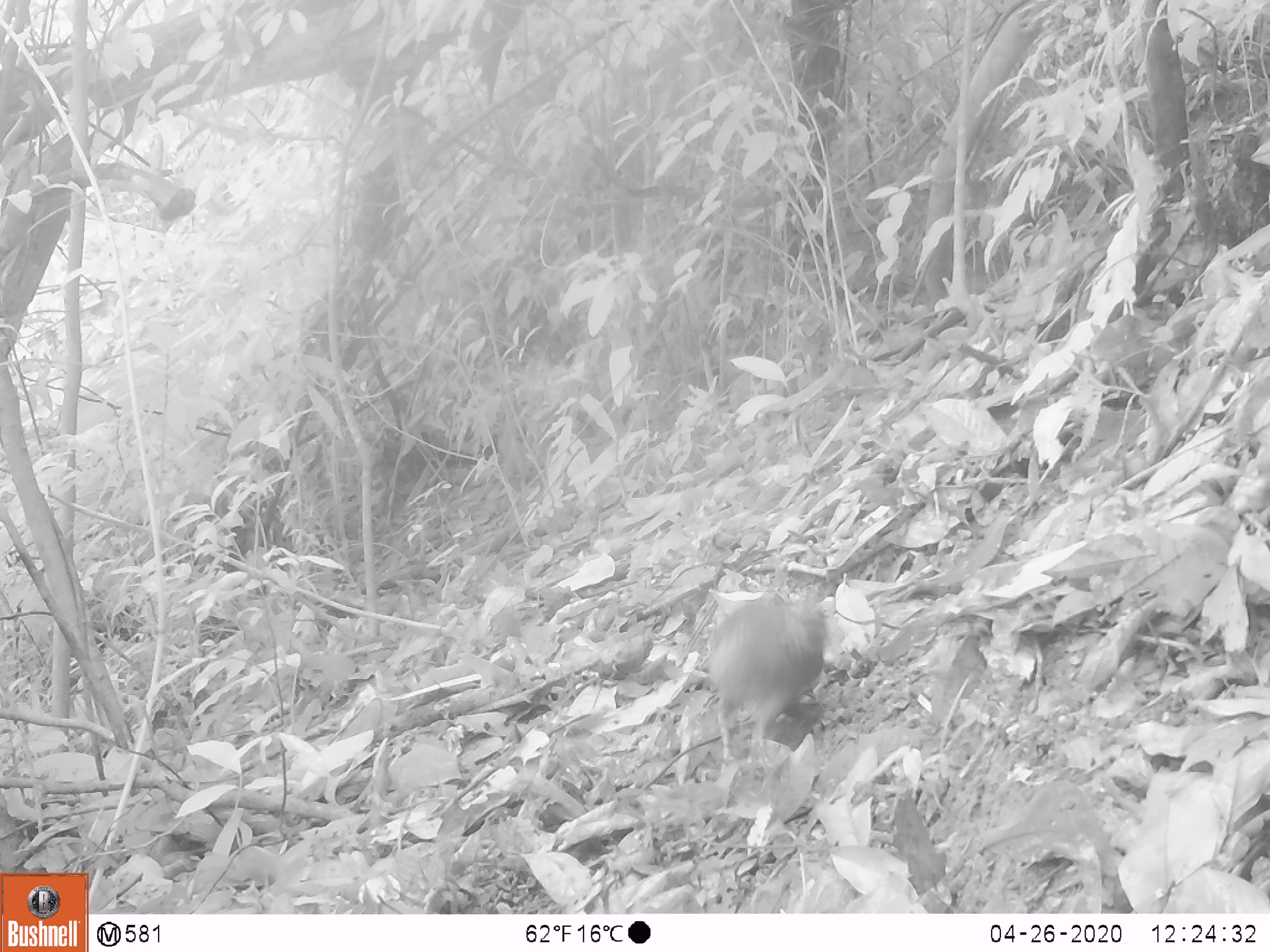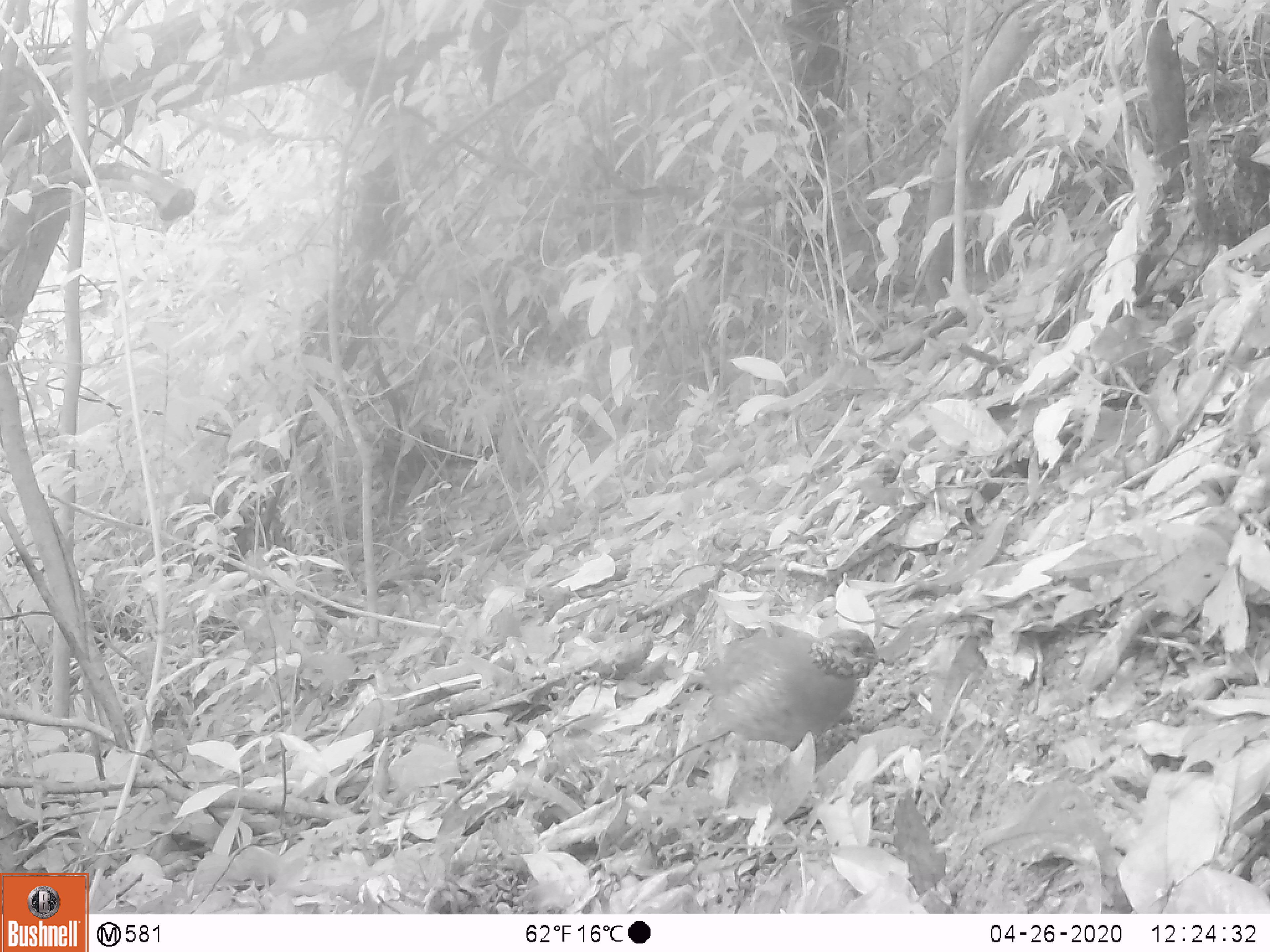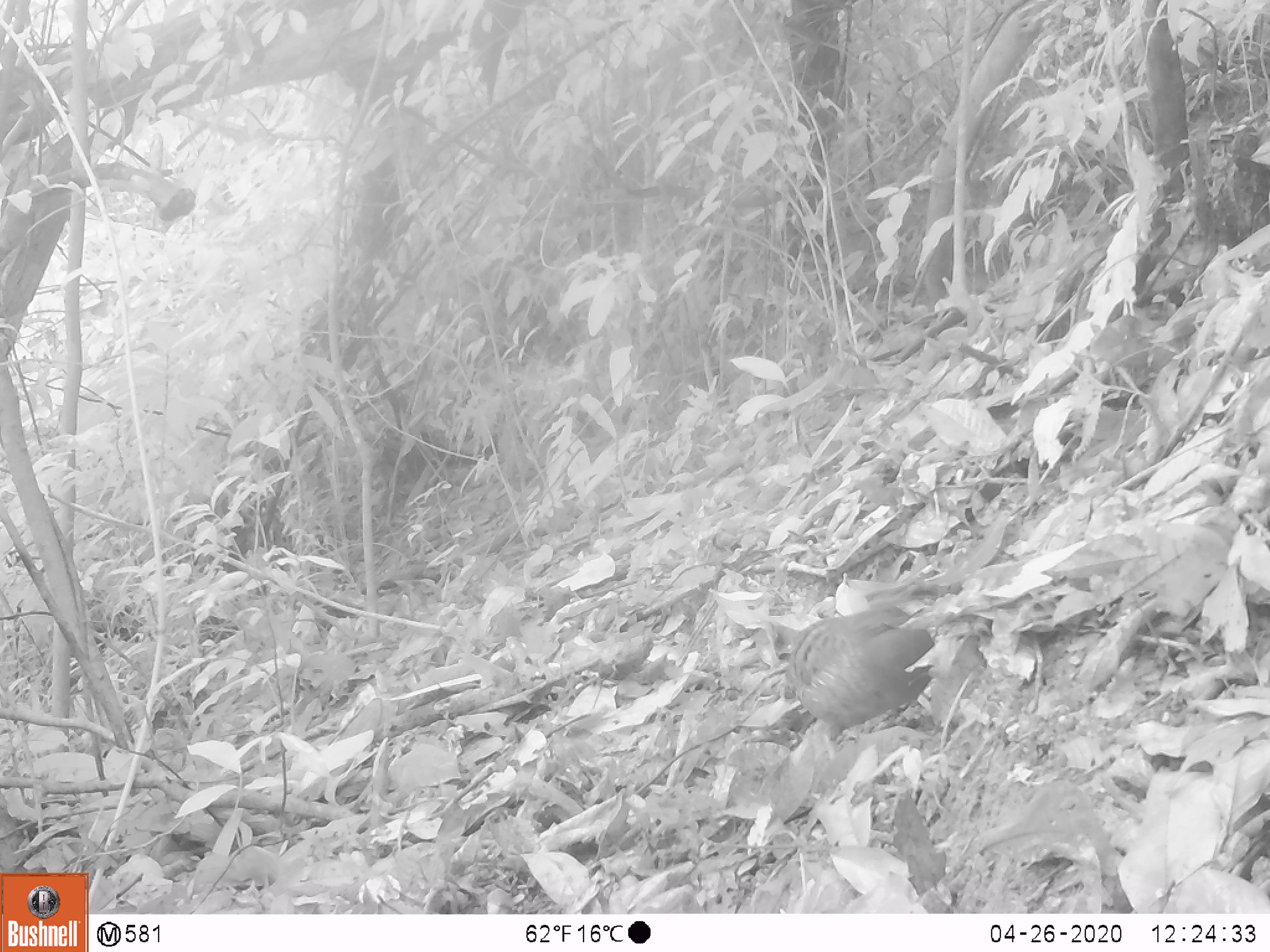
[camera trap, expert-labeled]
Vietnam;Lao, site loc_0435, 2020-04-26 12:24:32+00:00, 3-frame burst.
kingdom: Animalia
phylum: Chordata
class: Aves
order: Galliformes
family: Phasianidae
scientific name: Phasianidae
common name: partridge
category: unidentified partridge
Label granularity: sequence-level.